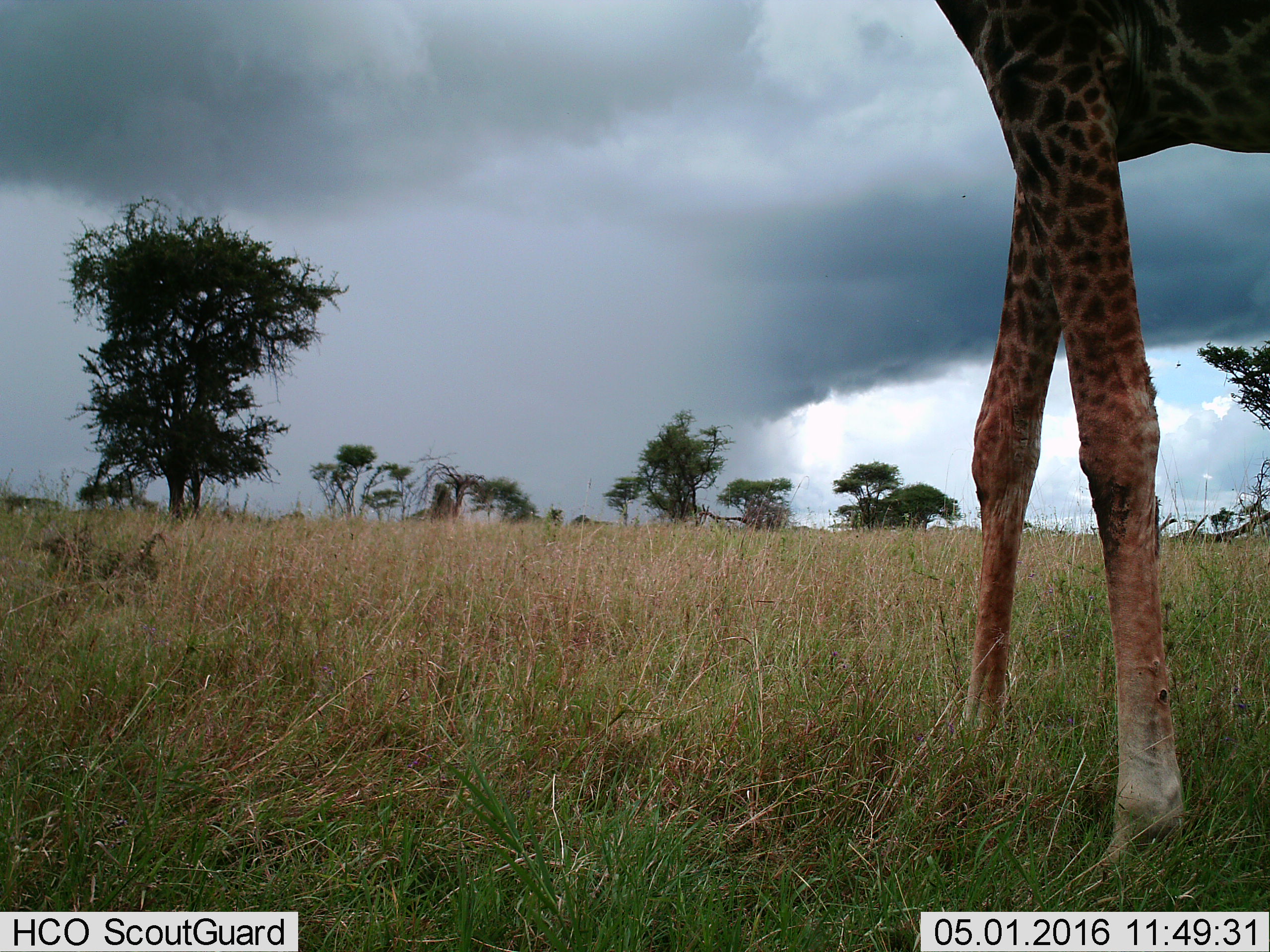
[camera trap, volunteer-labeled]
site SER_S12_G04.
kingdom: Animalia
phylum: Chordata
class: Mammalia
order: Artiodactyla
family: Giraffidae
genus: Giraffa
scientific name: Giraffa camelopardalis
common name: giraffe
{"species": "giraffe (Giraffa camelopardalis)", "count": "1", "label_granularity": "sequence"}